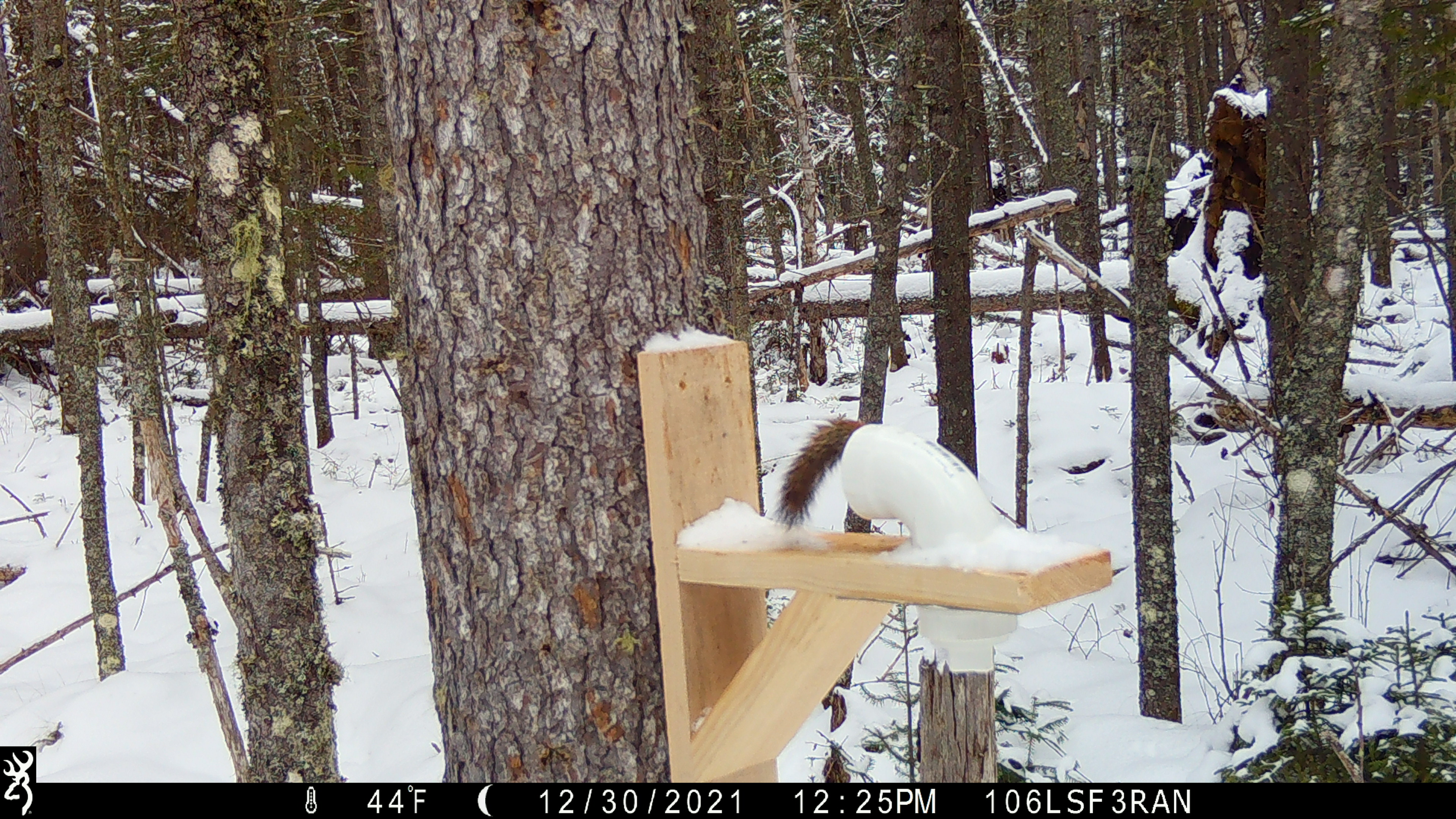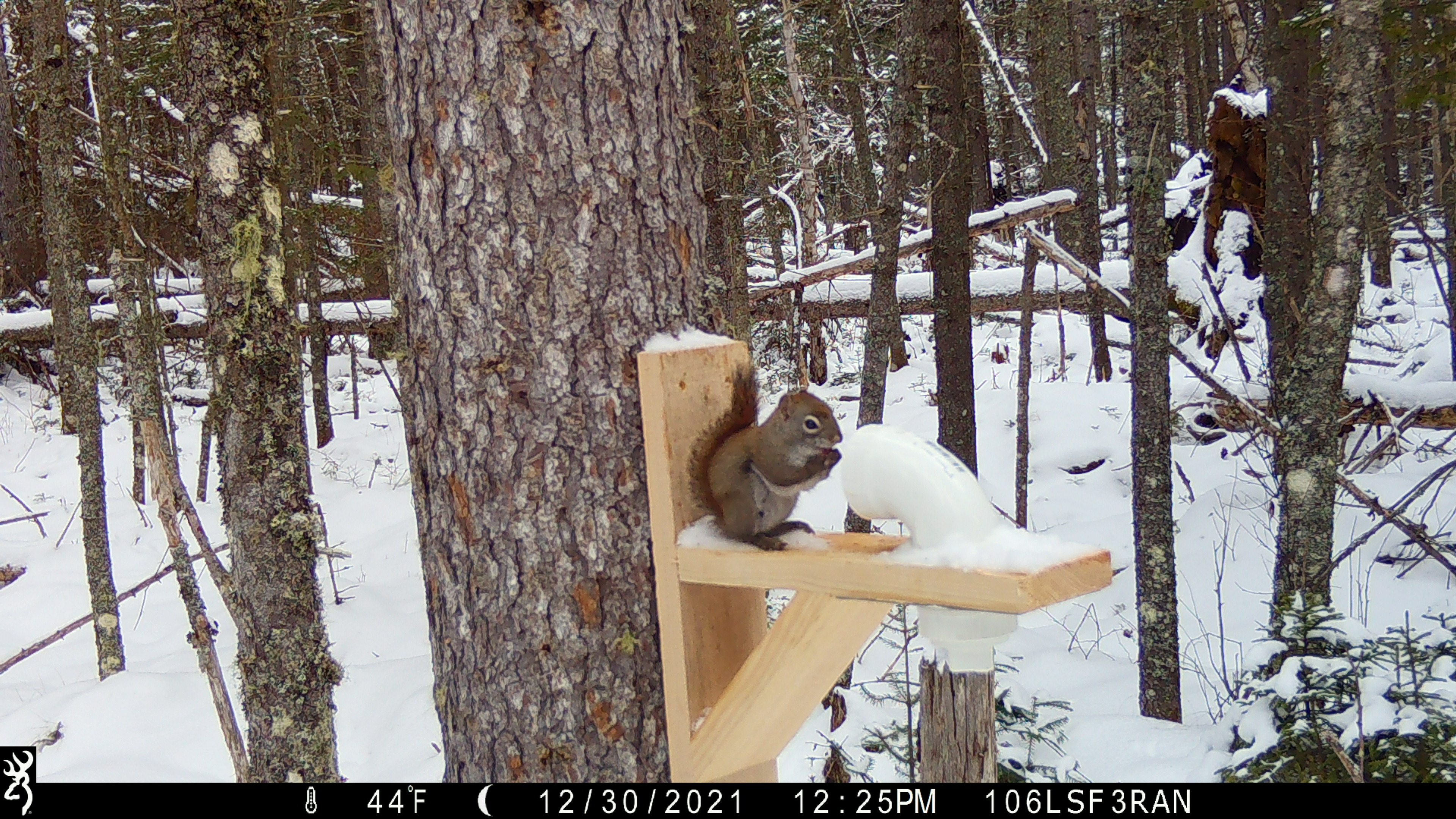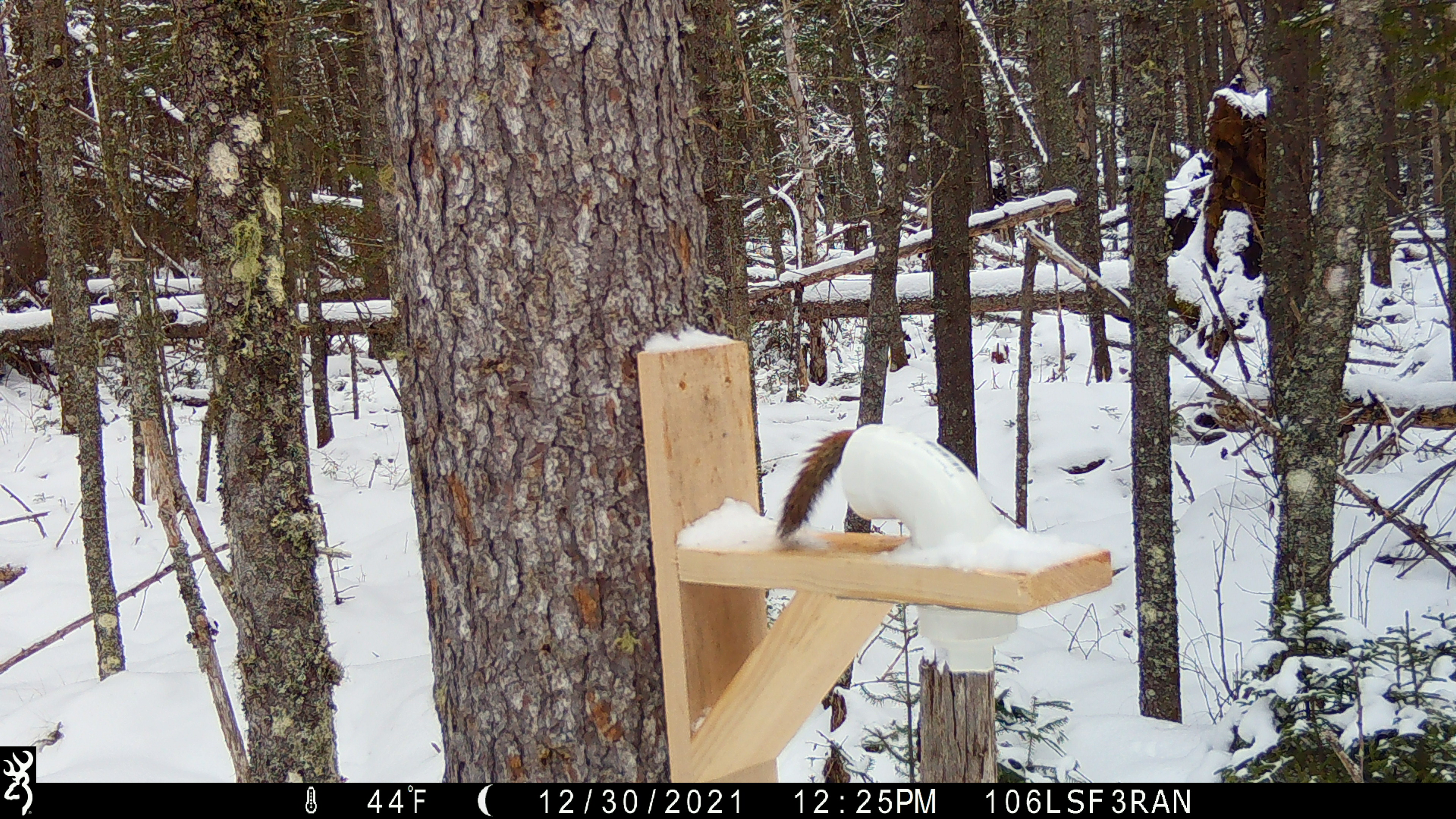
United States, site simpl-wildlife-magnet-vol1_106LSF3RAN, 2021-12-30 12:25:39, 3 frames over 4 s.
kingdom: Animalia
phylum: Chordata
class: Mammalia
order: Rodentia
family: Sciuridae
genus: Tamiasciurus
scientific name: Tamiasciurus hudsonicus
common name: red squirrel